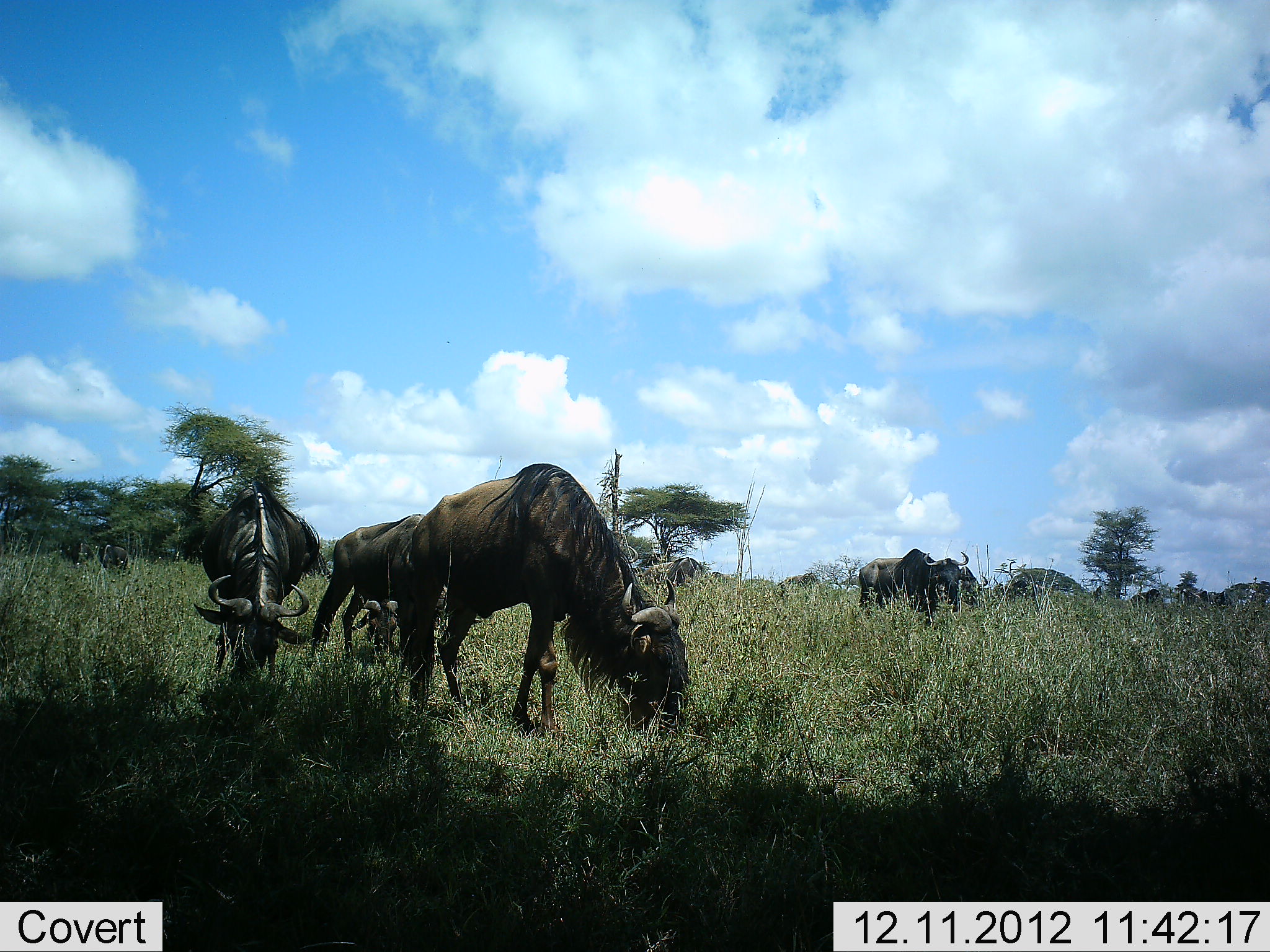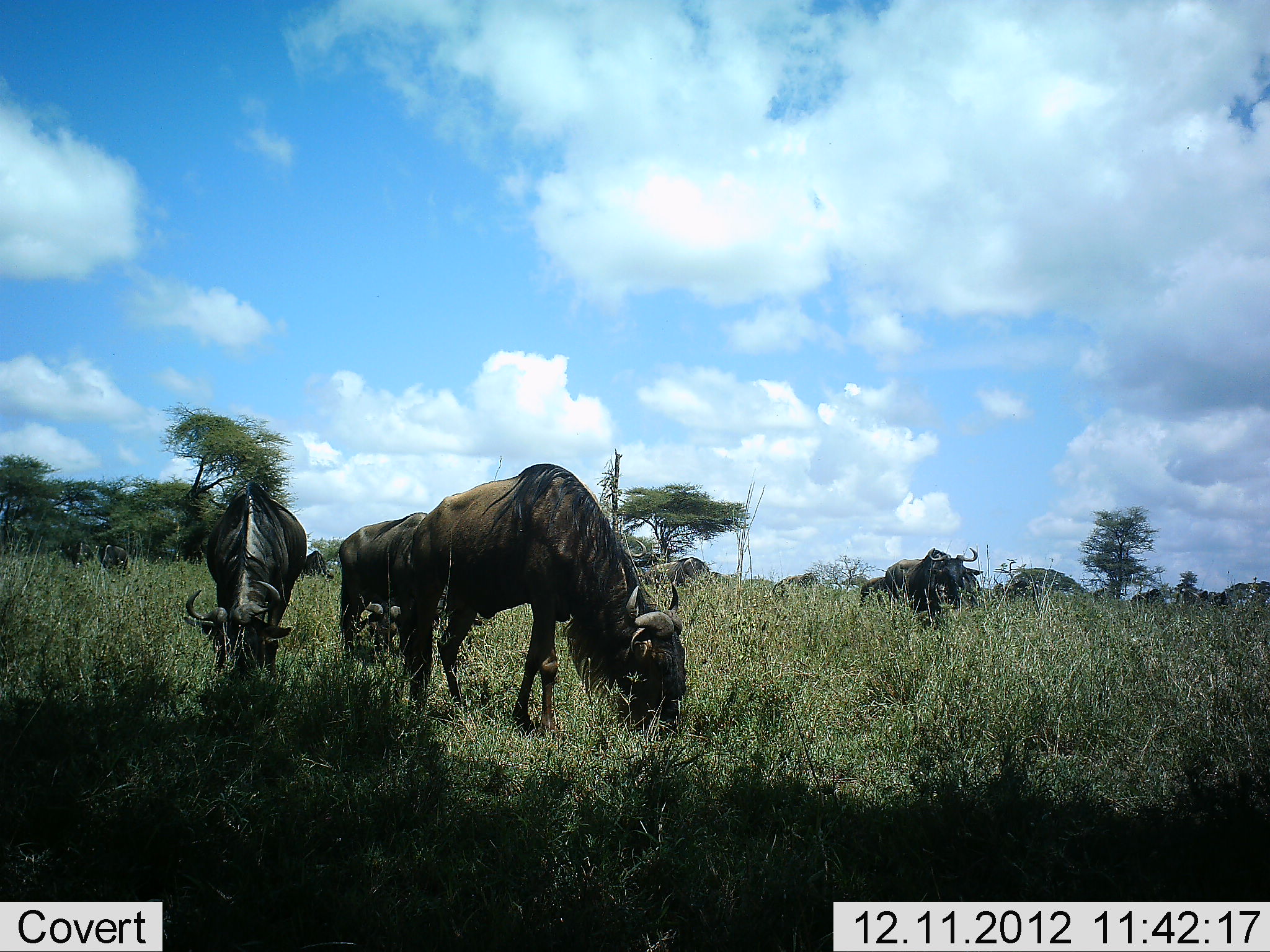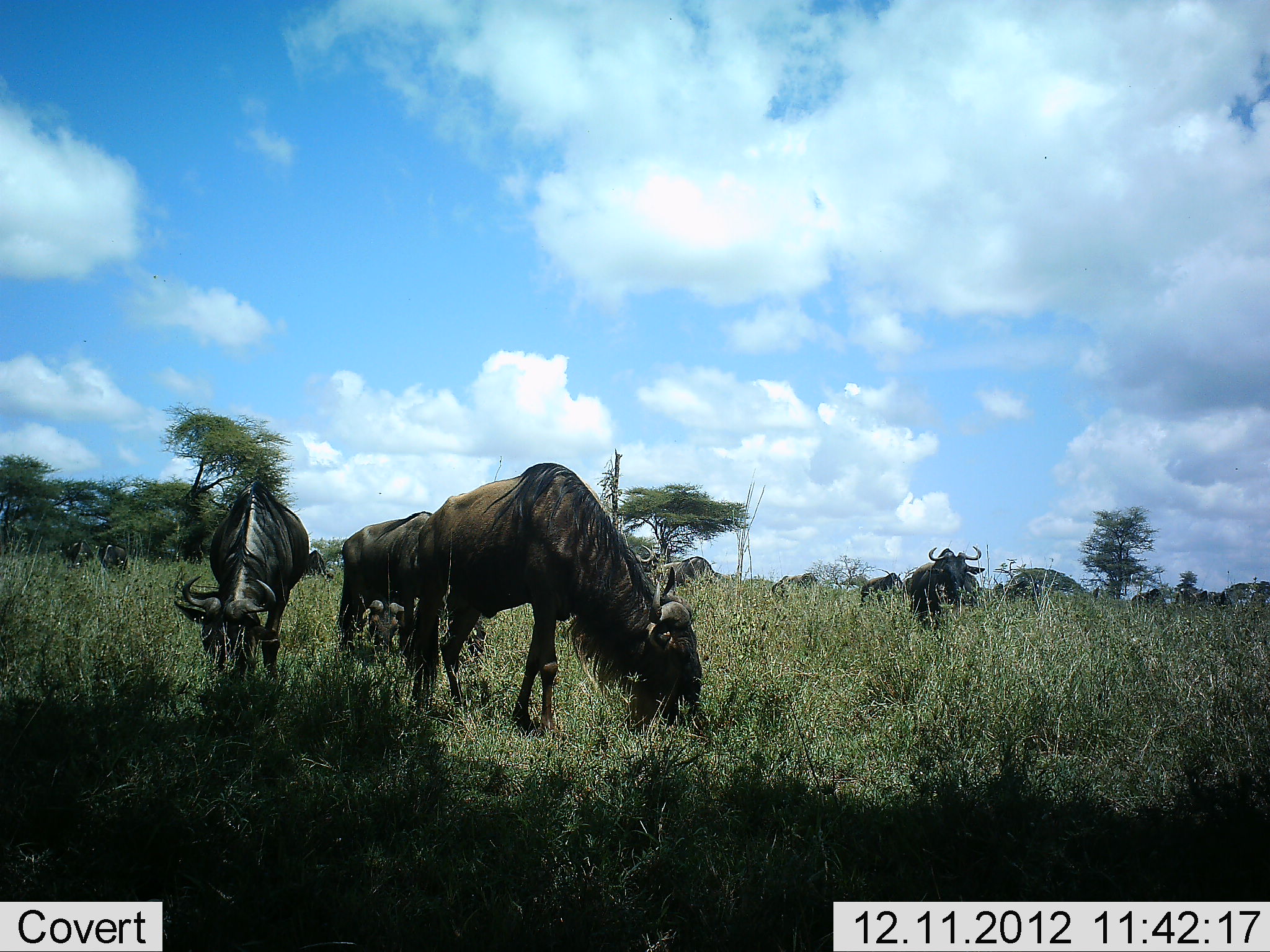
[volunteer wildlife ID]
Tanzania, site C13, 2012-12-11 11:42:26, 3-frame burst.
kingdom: Animalia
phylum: Chordata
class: Mammalia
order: Artiodactyla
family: Bovidae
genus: Connochaetes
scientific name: Connochaetes taurinus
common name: blue wildebeest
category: wildebeest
Wildebeest (blue wildebeest) (Connochaetes taurinus), count 9. Behavior (volunteer vote fractions): standing 60%, resting 0%, moving 30%, interacting 0%. Young present (vote fraction): 0%. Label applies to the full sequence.